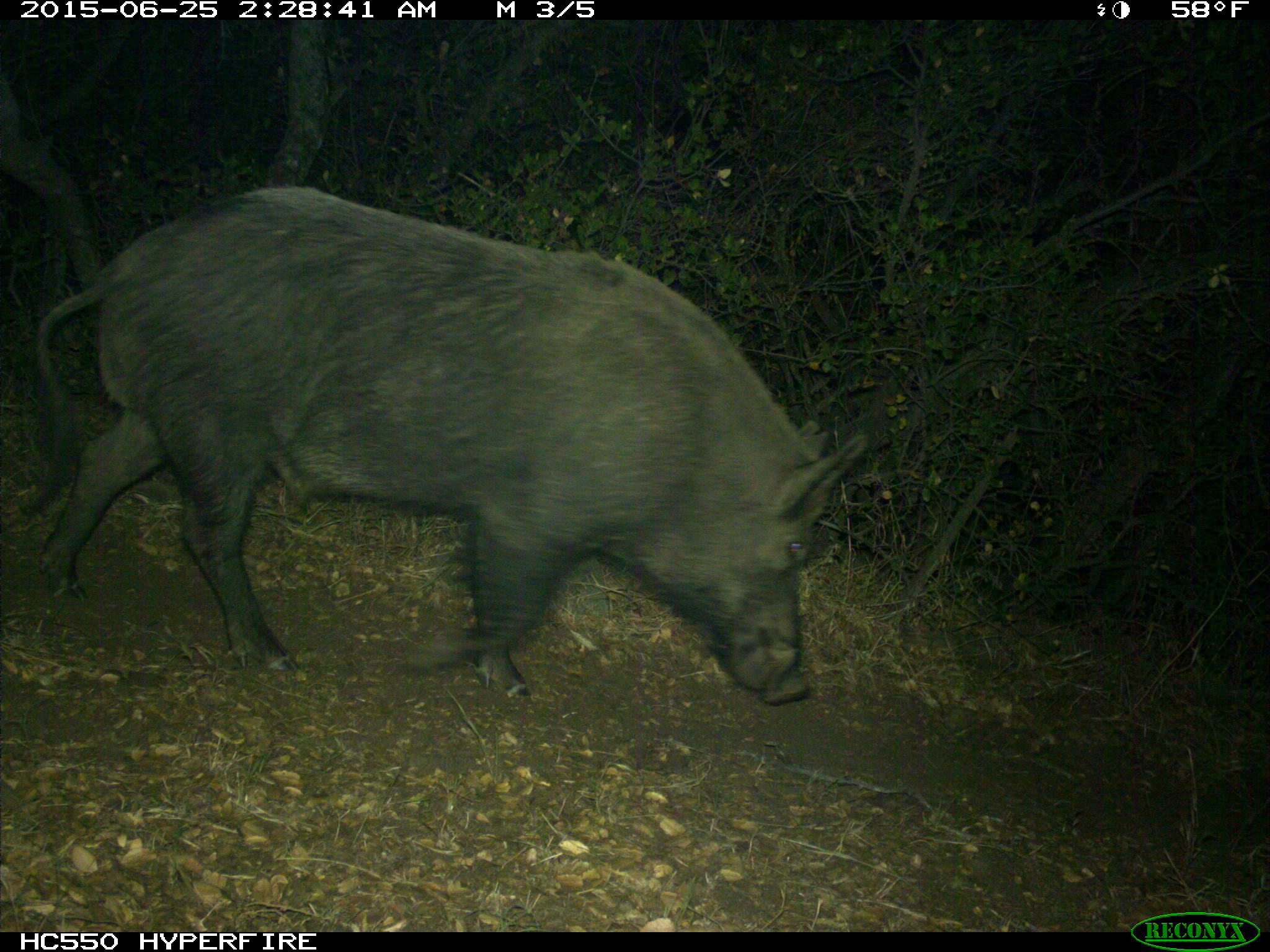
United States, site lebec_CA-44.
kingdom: Animalia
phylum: Chordata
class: Mammalia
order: Artiodactyla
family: Suidae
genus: Sus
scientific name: Sus scrofa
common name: wild boar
Sus scrofa (wild boar).